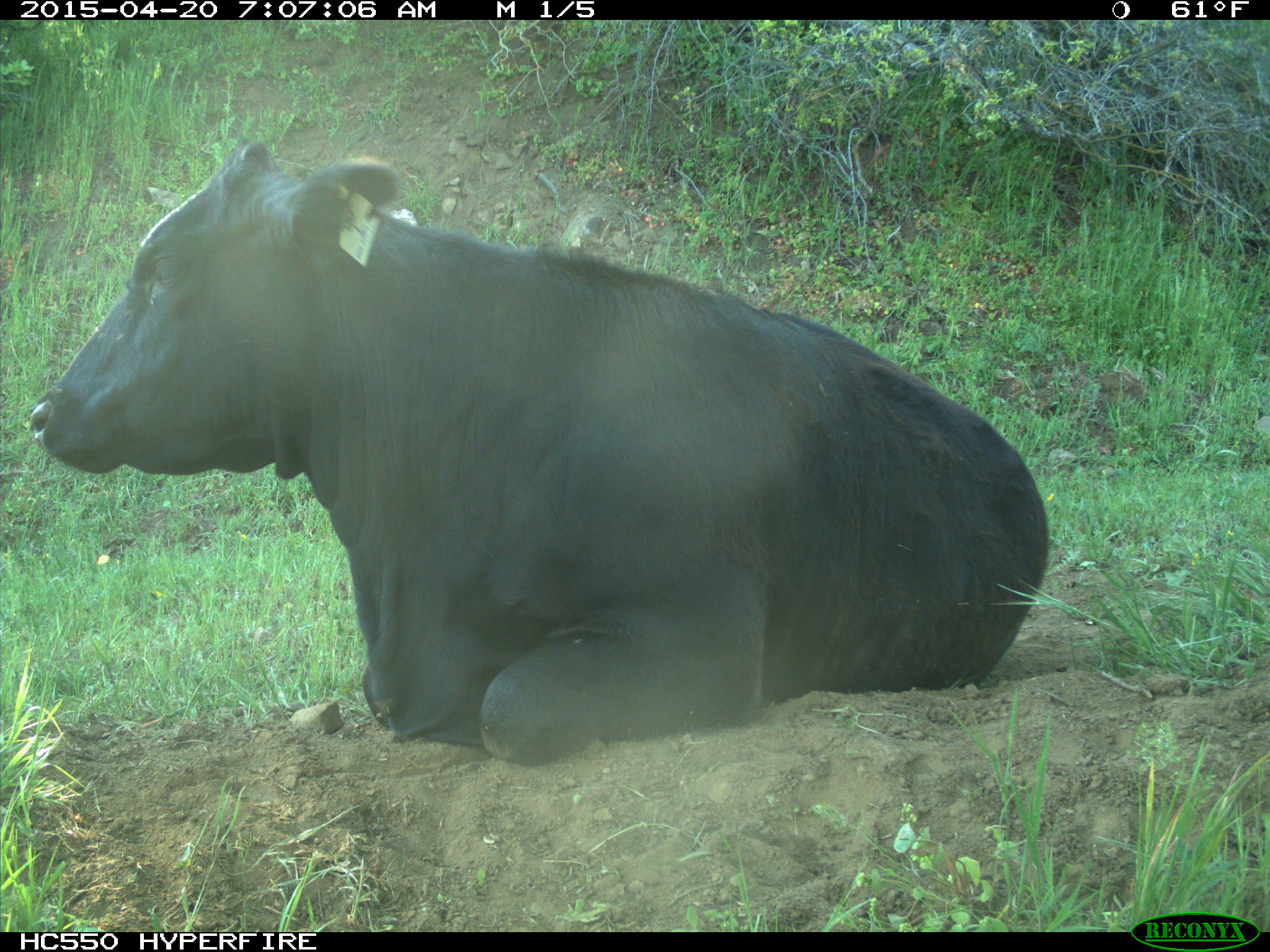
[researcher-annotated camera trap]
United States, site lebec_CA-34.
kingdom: Animalia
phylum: Chordata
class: Mammalia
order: Artiodactyla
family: Bovidae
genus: Bos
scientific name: Bos taurus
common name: domestic cow